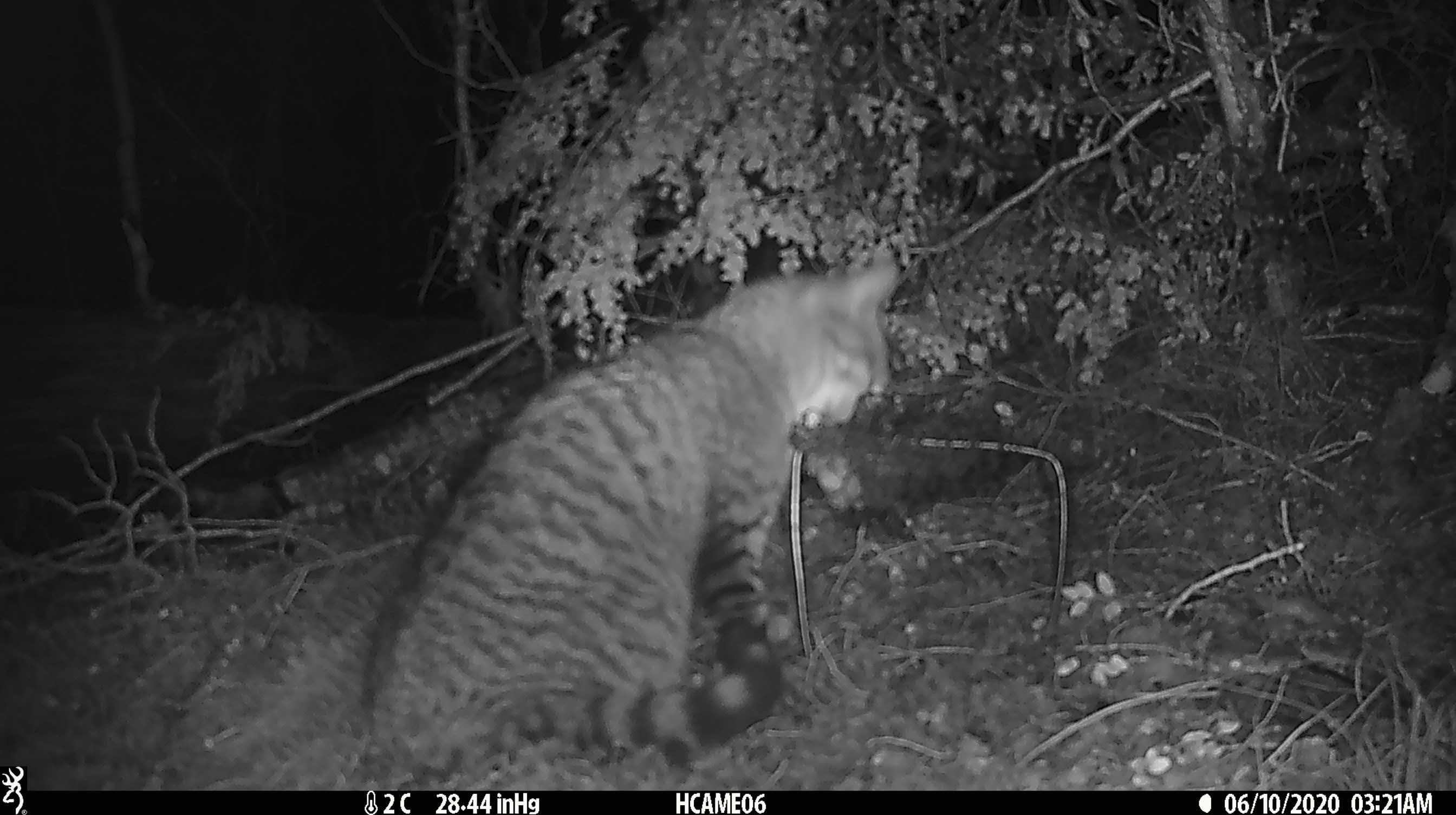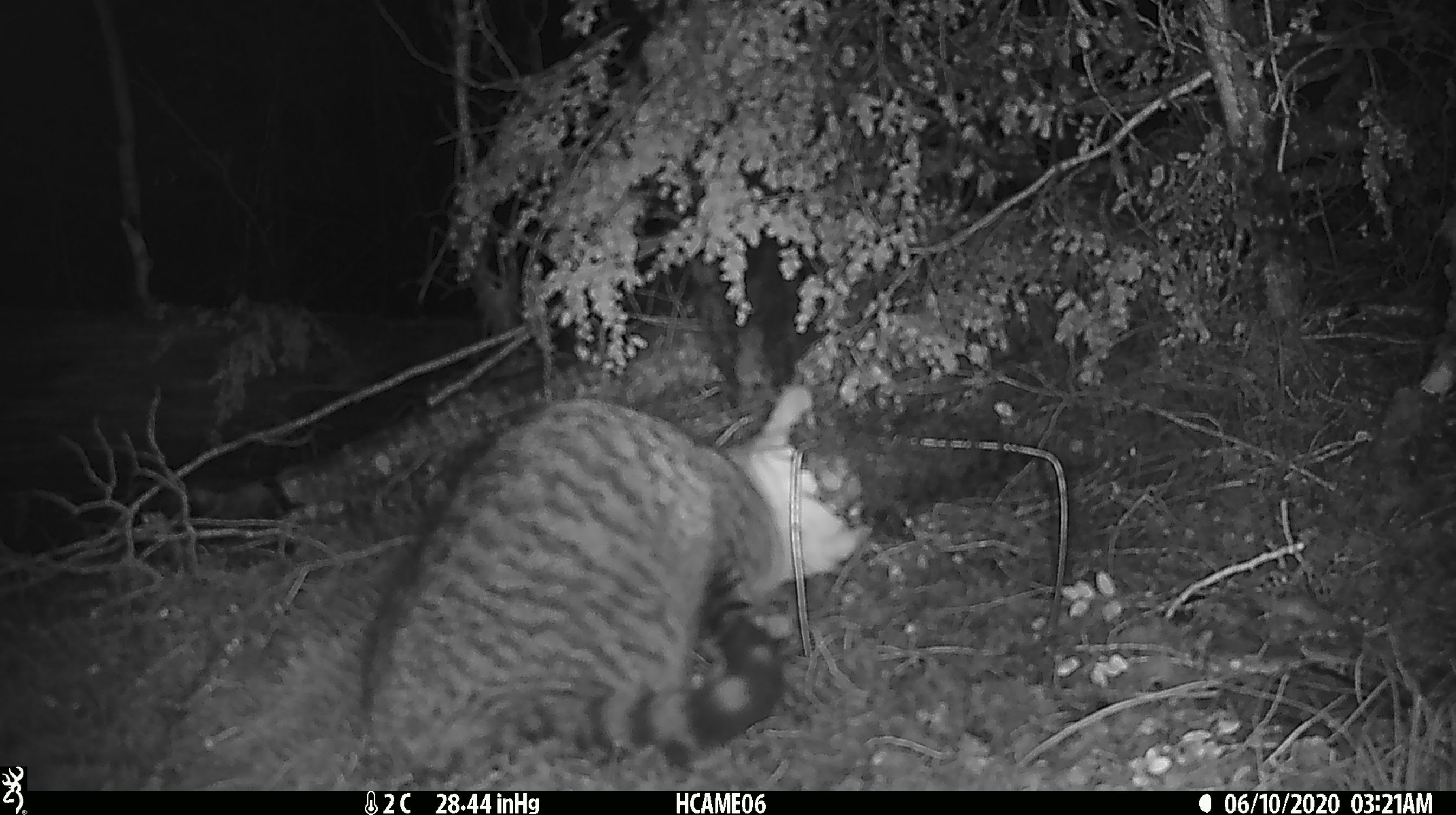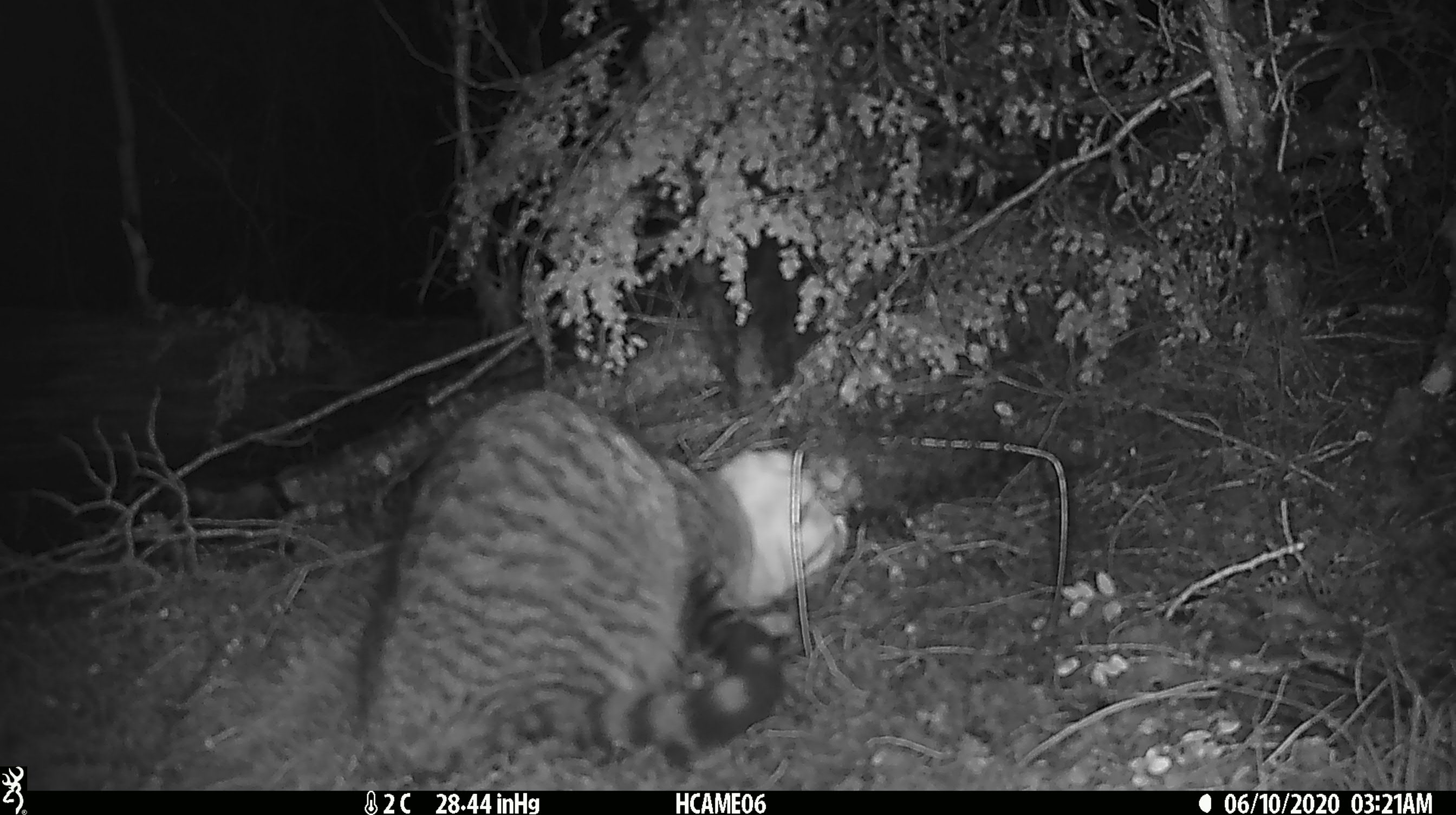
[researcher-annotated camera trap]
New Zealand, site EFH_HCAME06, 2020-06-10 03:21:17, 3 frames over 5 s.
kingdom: Animalia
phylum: Chordata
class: Mammalia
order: Carnivora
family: Felidae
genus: Felis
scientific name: Felis catus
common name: domestic cat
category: cat